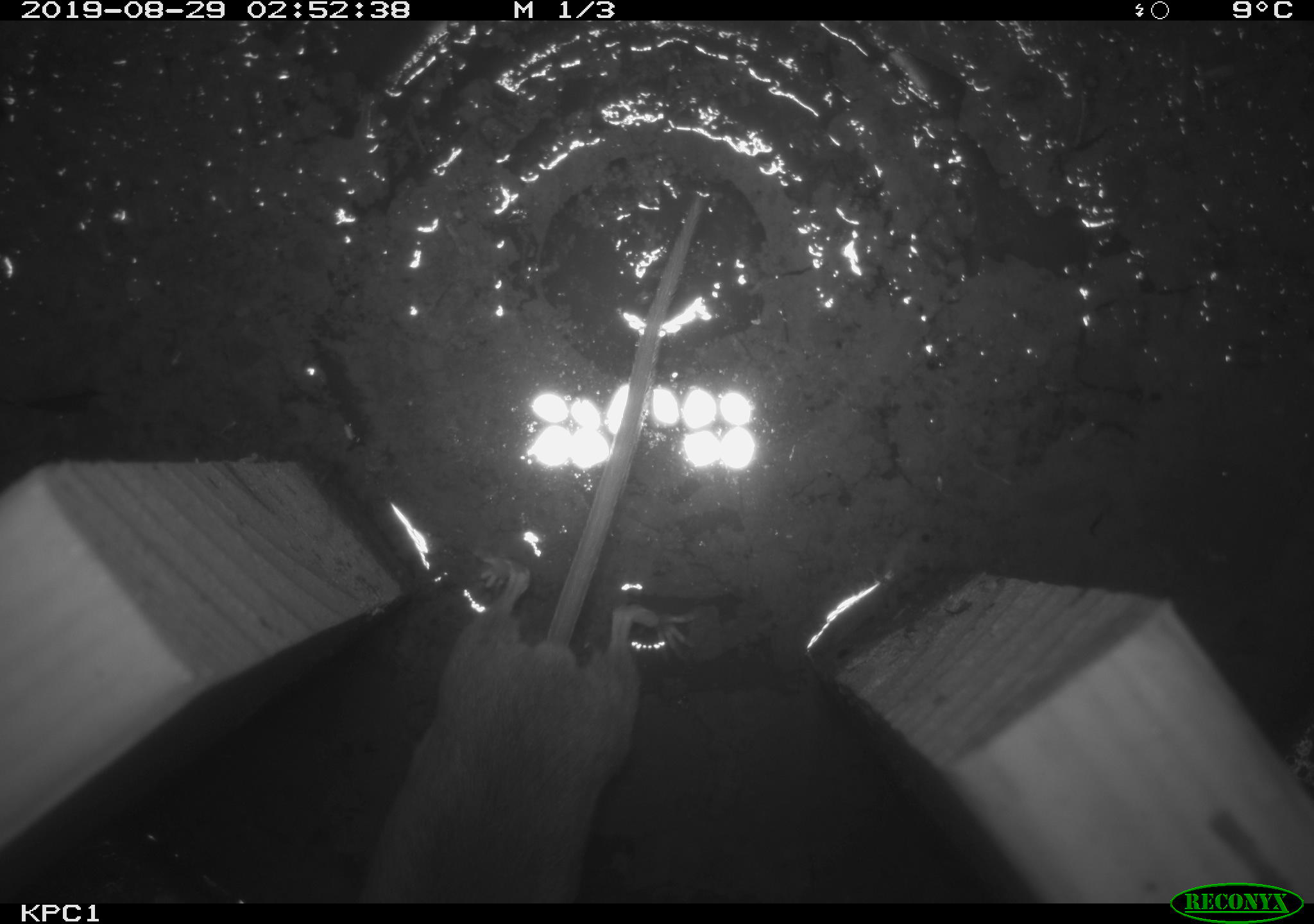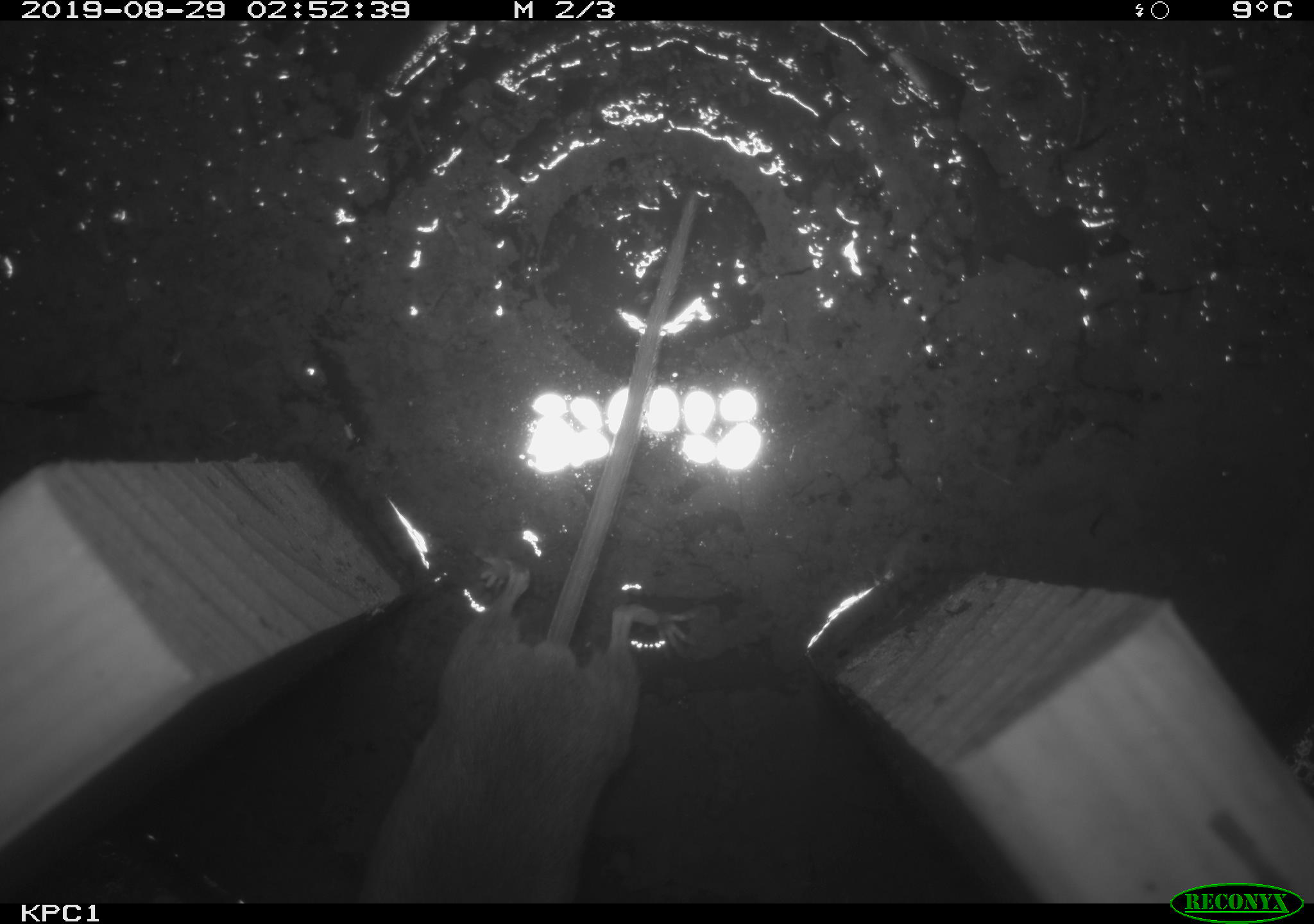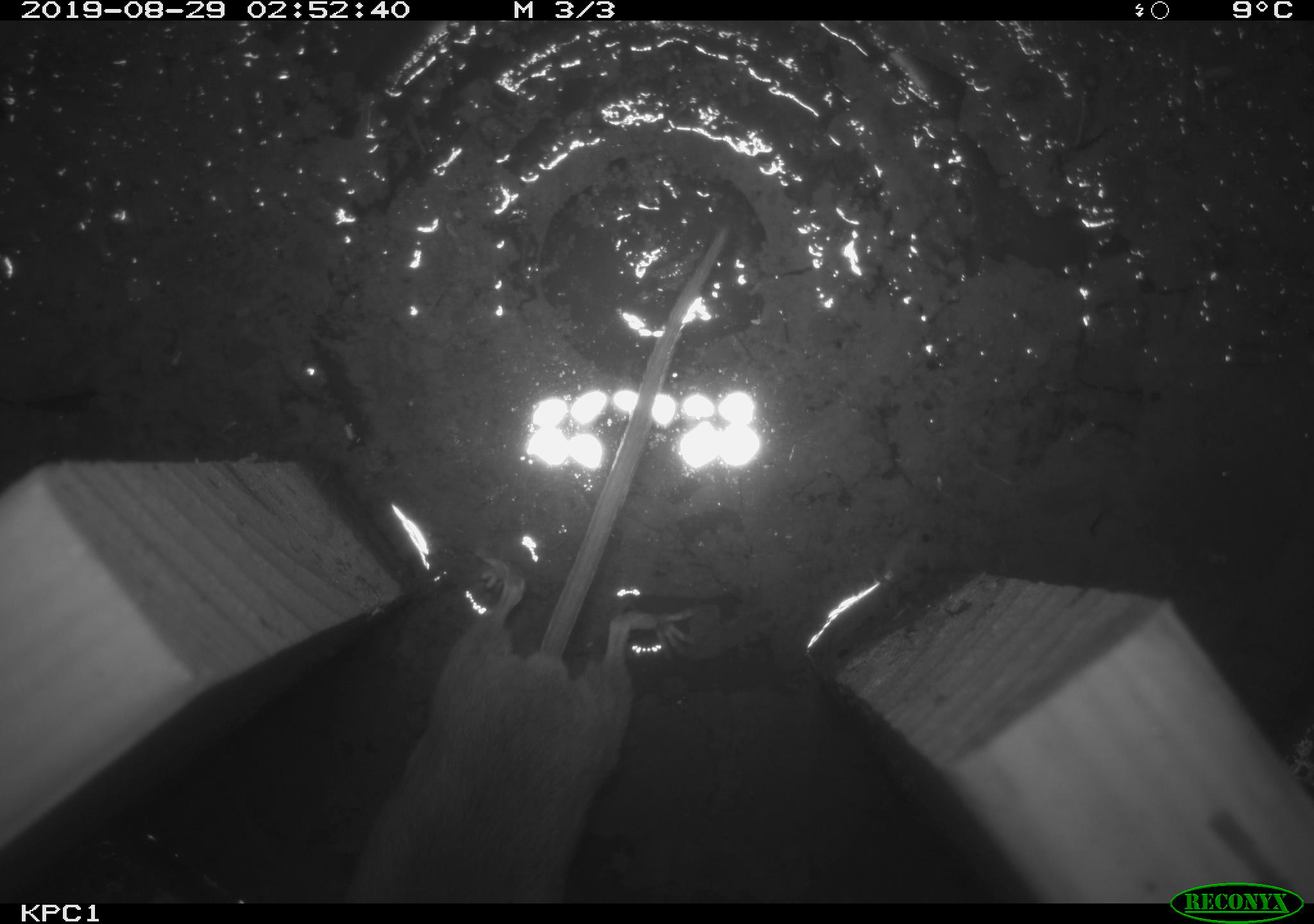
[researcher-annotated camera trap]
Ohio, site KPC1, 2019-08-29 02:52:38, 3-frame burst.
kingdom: Animalia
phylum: Chordata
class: Mammalia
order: Rodentia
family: Cricetidae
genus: Peromyscus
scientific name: Peromyscus leucopus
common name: white-footed mouse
White-footed mouse (Peromyscus leucopus).